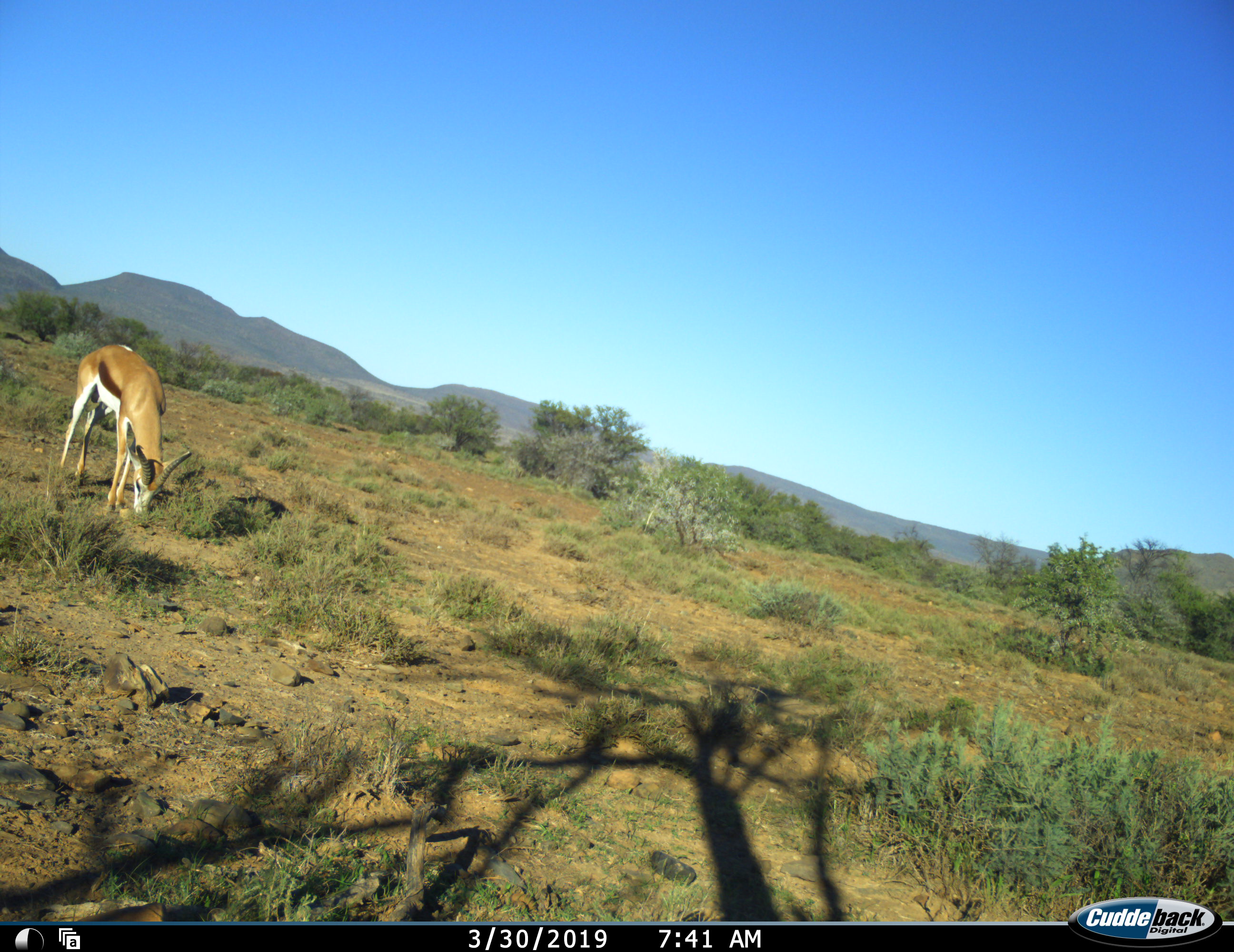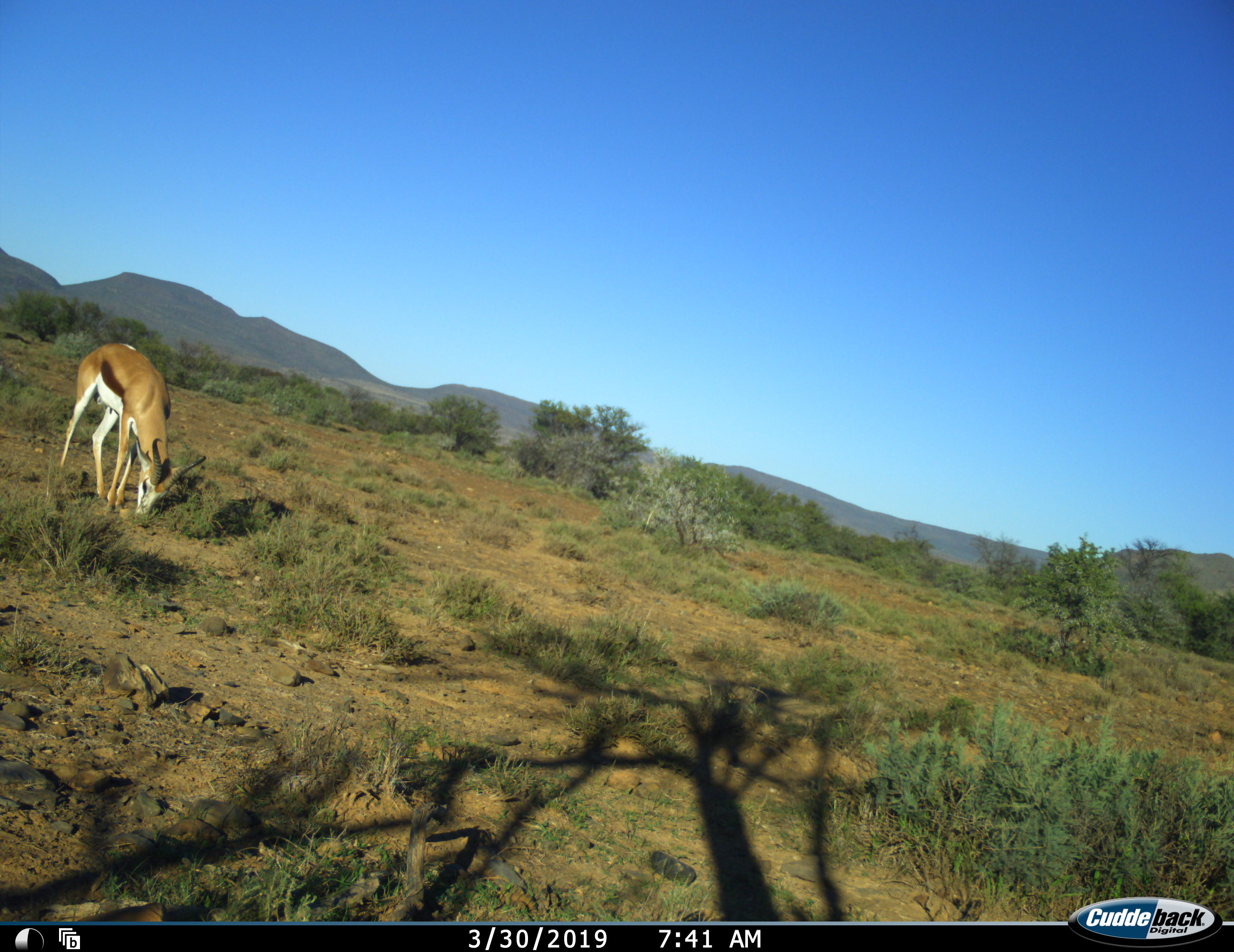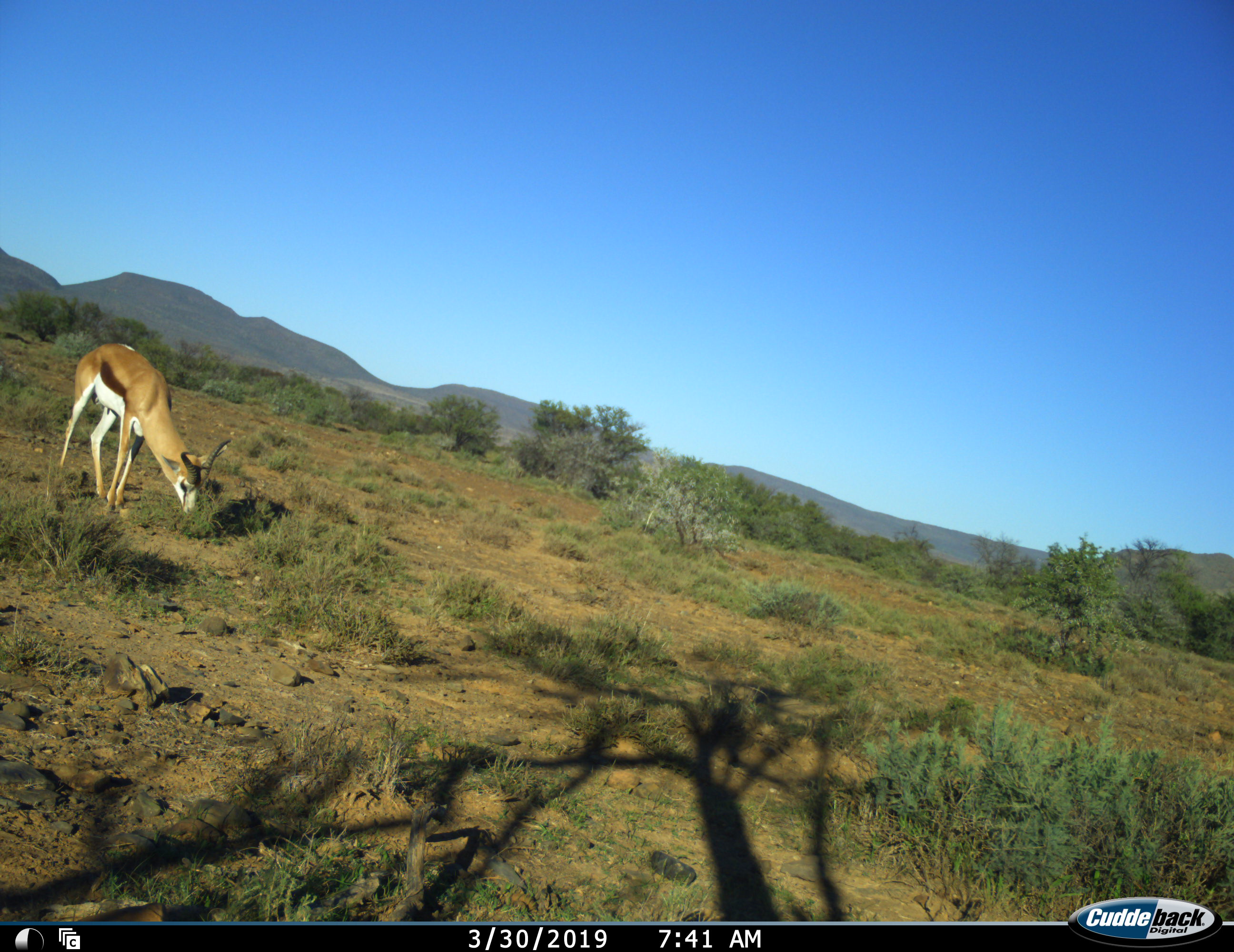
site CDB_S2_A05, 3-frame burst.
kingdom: Animalia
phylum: Chordata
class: Mammalia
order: Artiodactyla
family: Bovidae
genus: Antidorcas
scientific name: Antidorcas marsupialis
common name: springbok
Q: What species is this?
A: Springbok (Antidorcas marsupialis).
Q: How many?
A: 1.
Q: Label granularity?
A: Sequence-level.